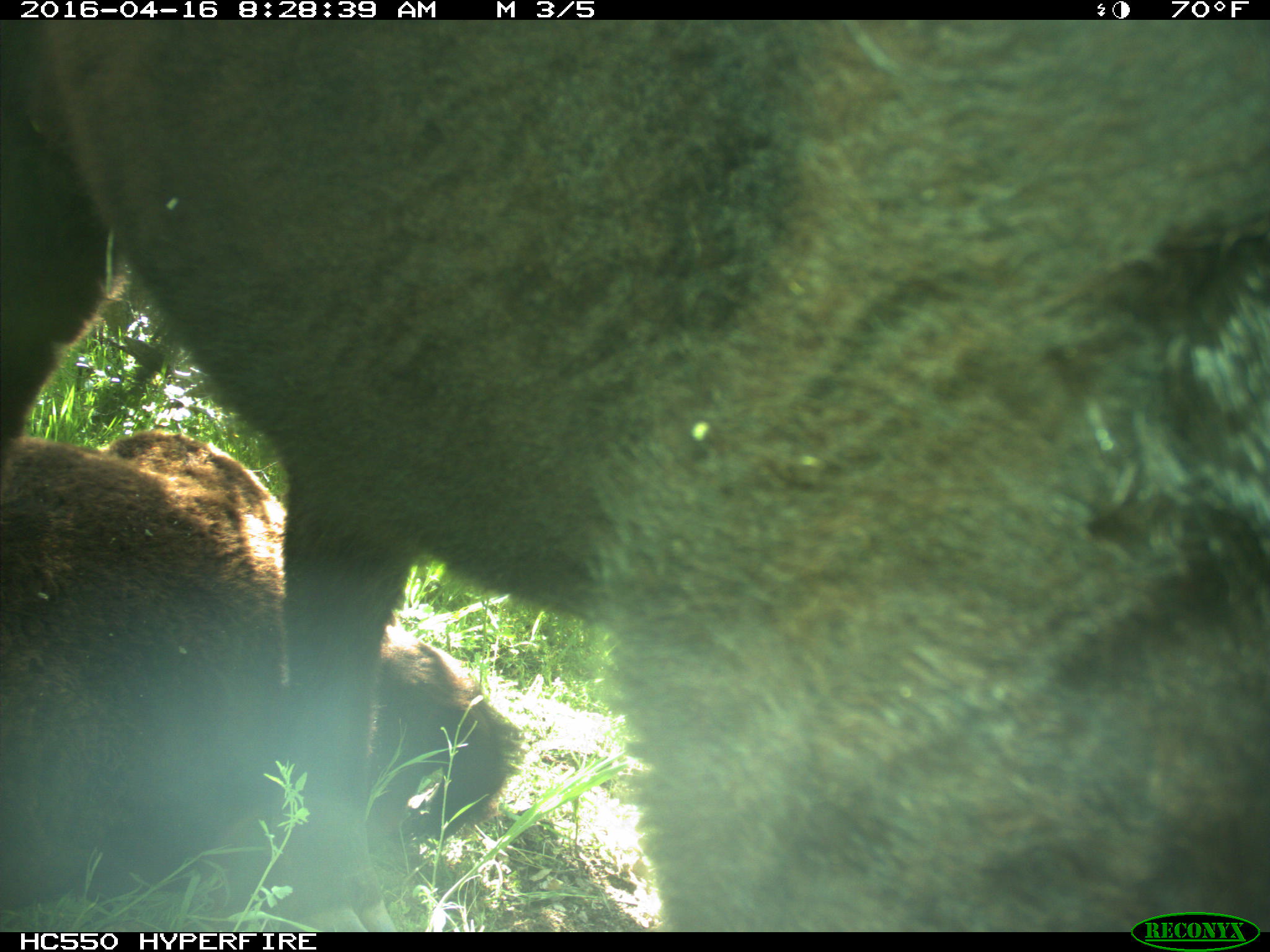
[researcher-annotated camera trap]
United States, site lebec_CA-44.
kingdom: Animalia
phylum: Chordata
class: Mammalia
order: Artiodactyla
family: Bovidae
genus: Bos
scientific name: Bos taurus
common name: domestic cow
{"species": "Bos taurus (domestic cow)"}